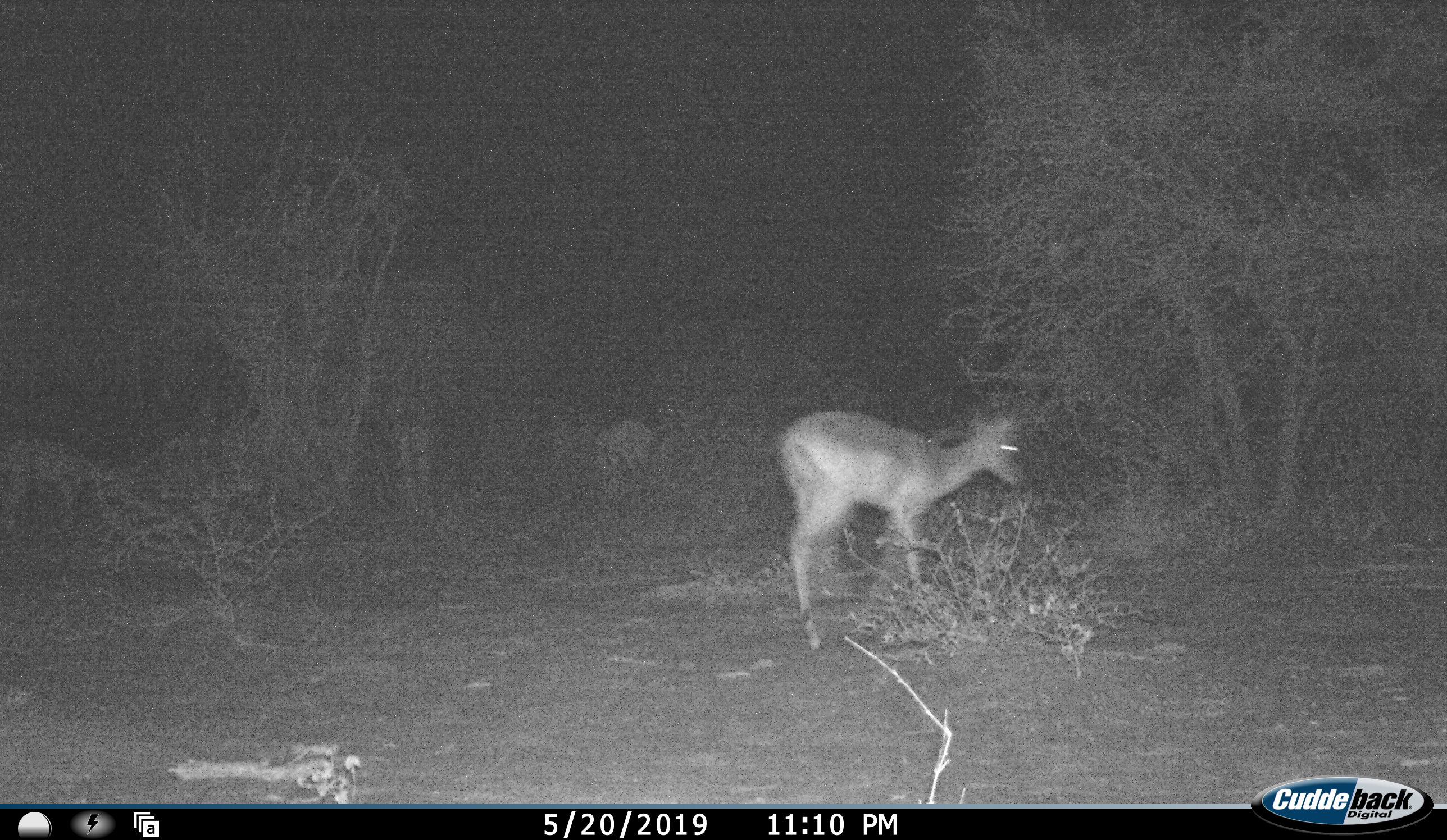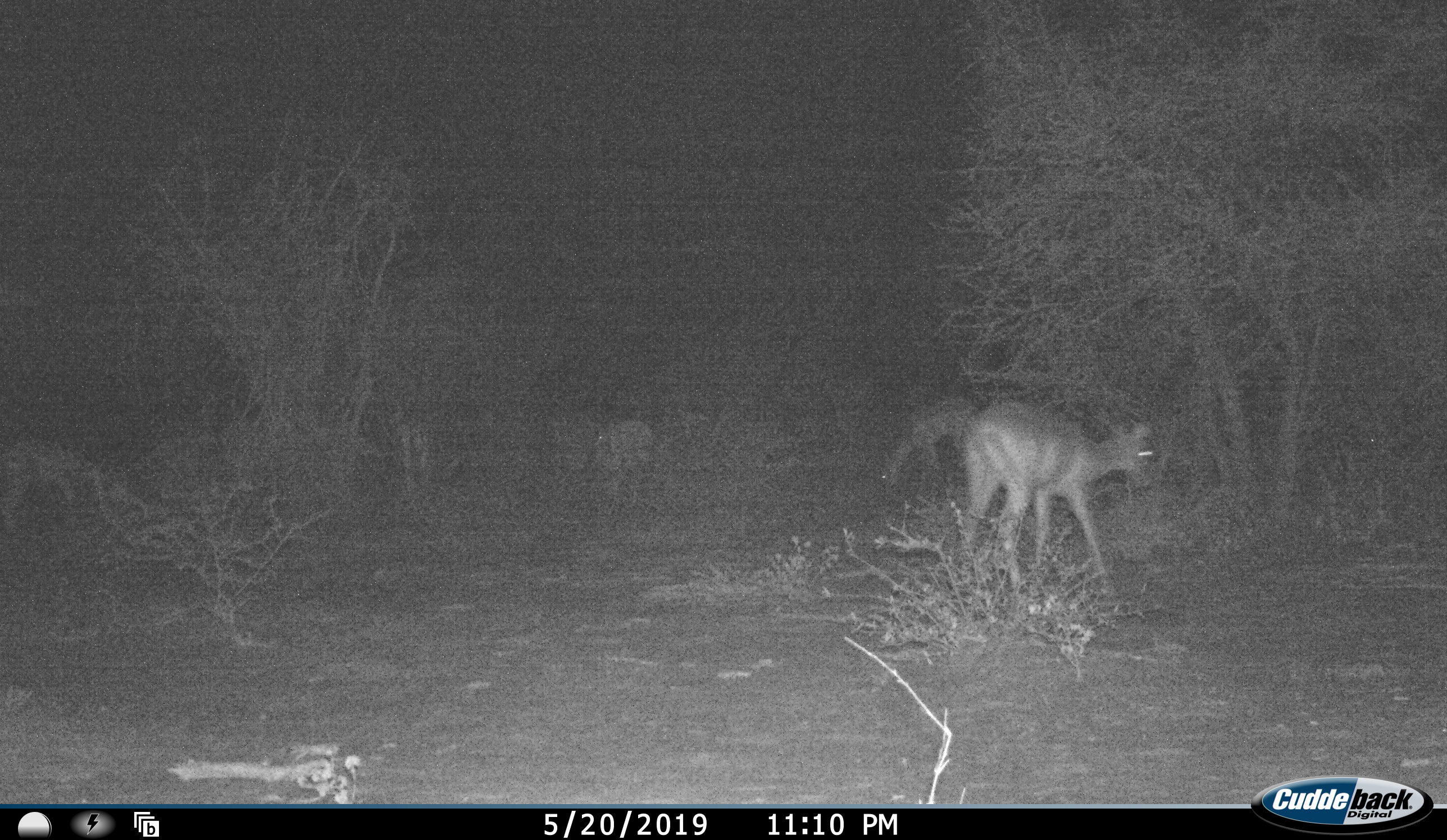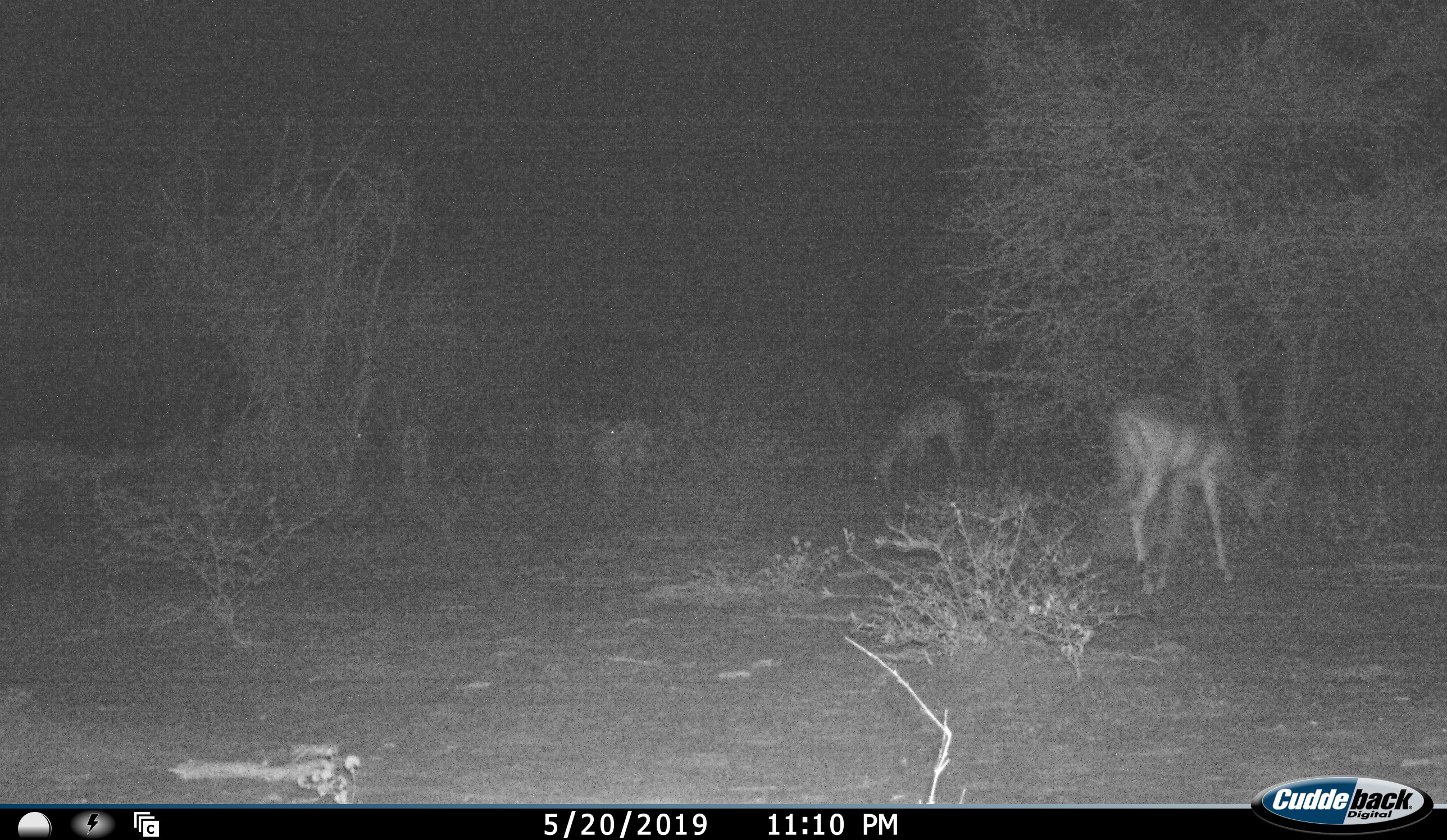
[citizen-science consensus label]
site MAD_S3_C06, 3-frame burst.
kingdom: Animalia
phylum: Chordata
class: Mammalia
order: Artiodactyla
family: Bovidae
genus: Aepyceros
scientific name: Aepyceros melampus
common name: impala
Impala (Aepyceros melampus), count 3. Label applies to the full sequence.